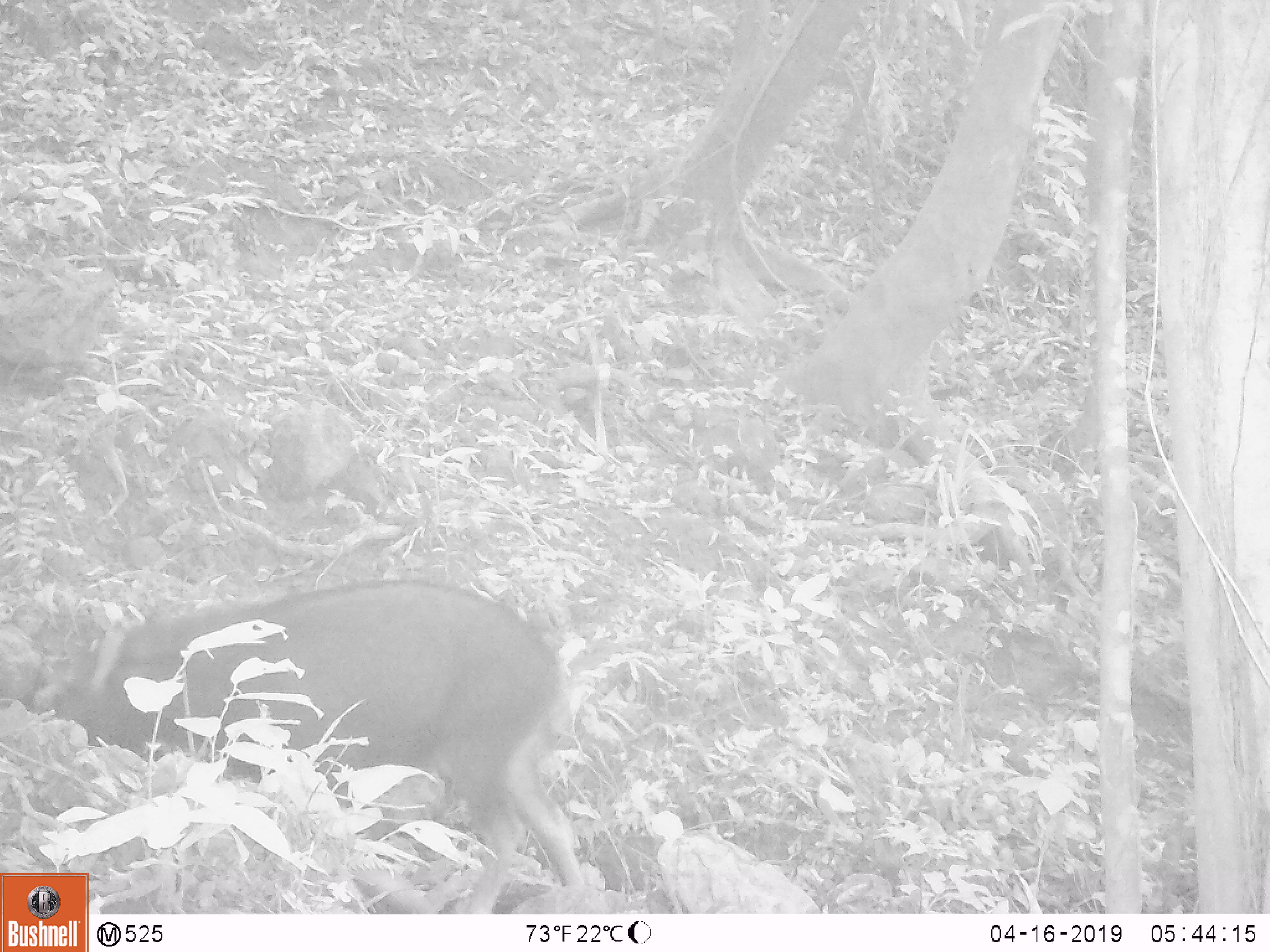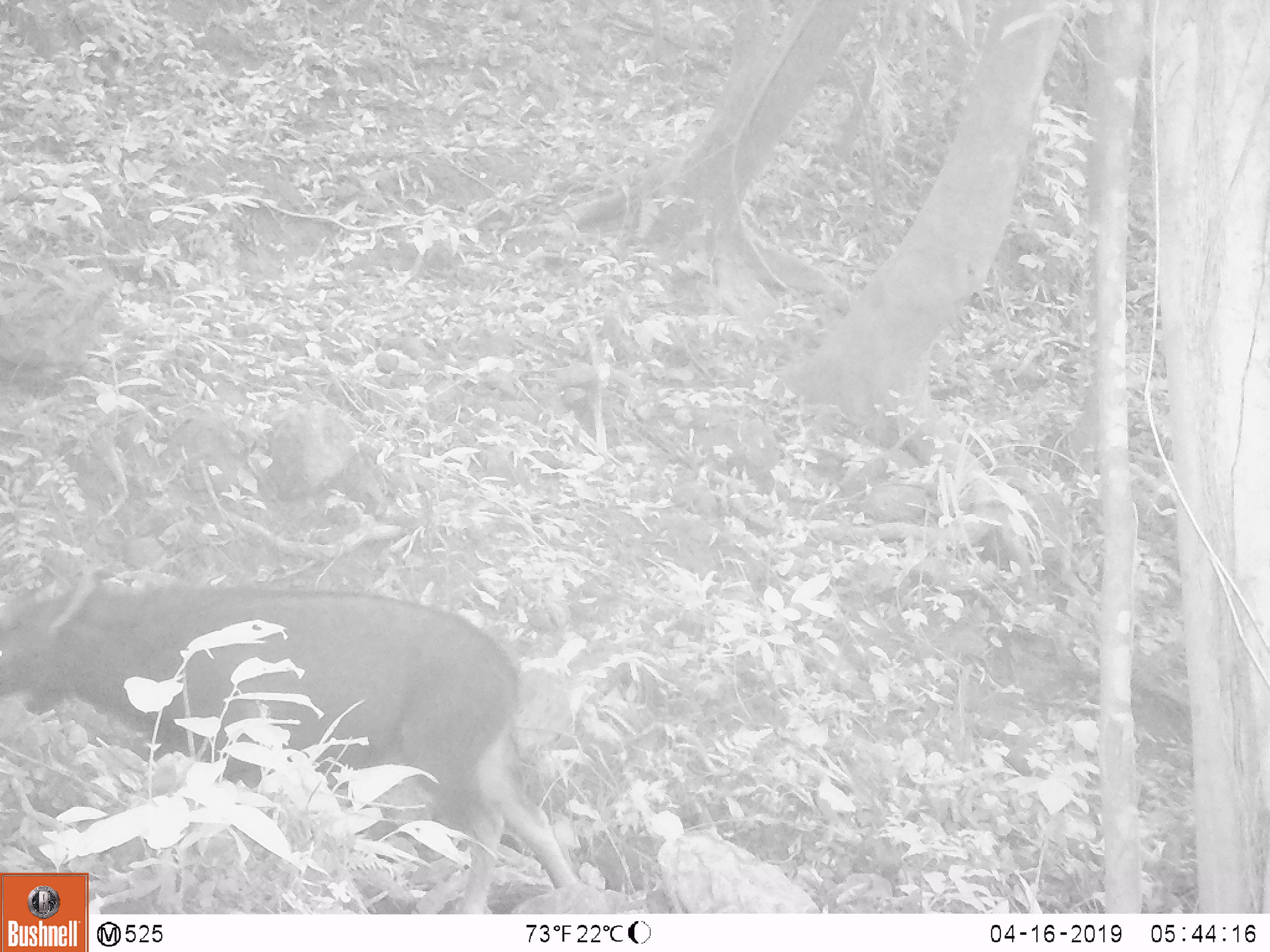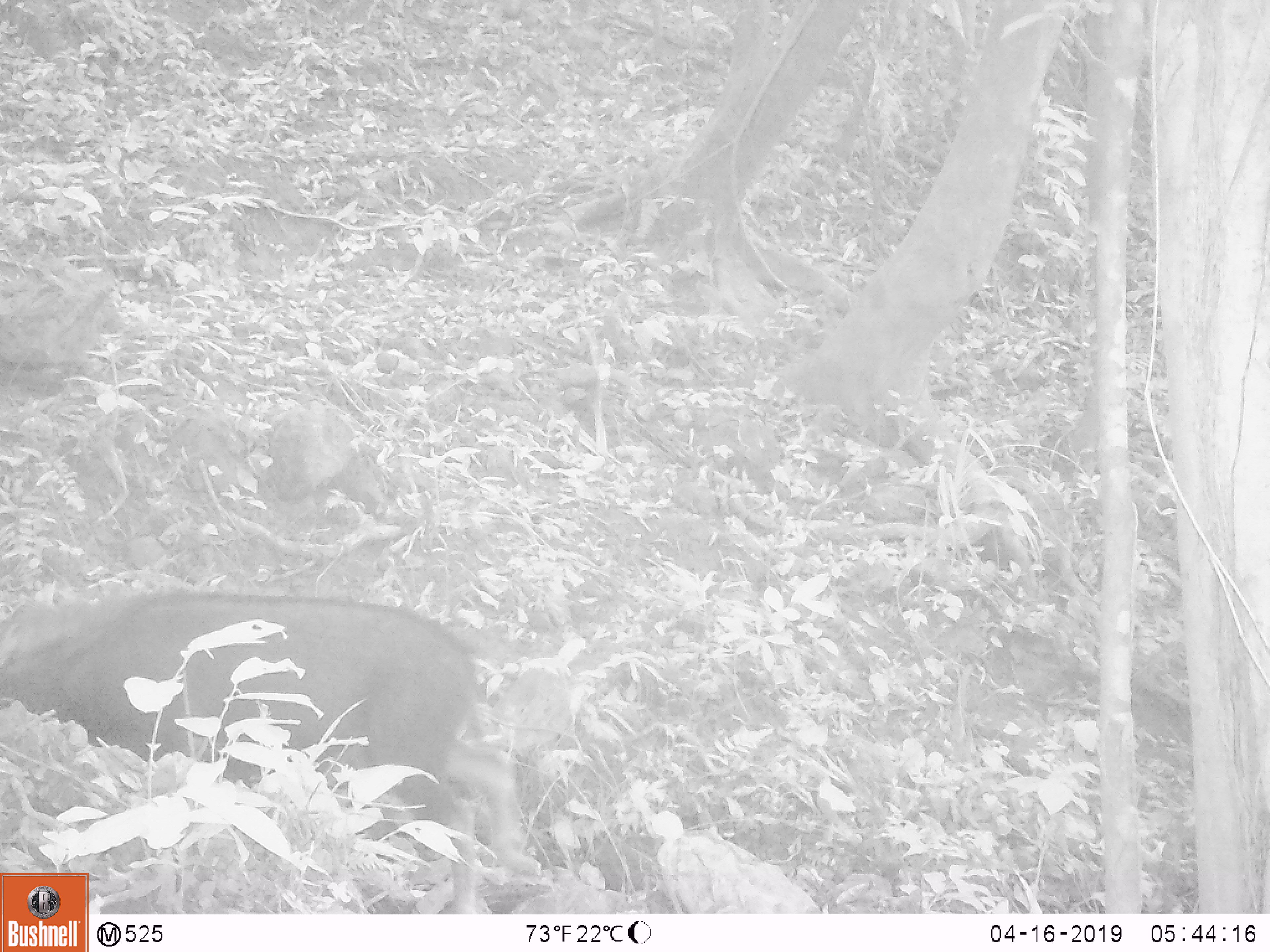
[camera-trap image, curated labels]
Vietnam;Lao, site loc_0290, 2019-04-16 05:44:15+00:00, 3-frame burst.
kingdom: Animalia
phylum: Chordata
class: Mammalia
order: Artiodactyla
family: Bovidae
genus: Capricornis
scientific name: Capricornis sumatraensis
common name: chinese serow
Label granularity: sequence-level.